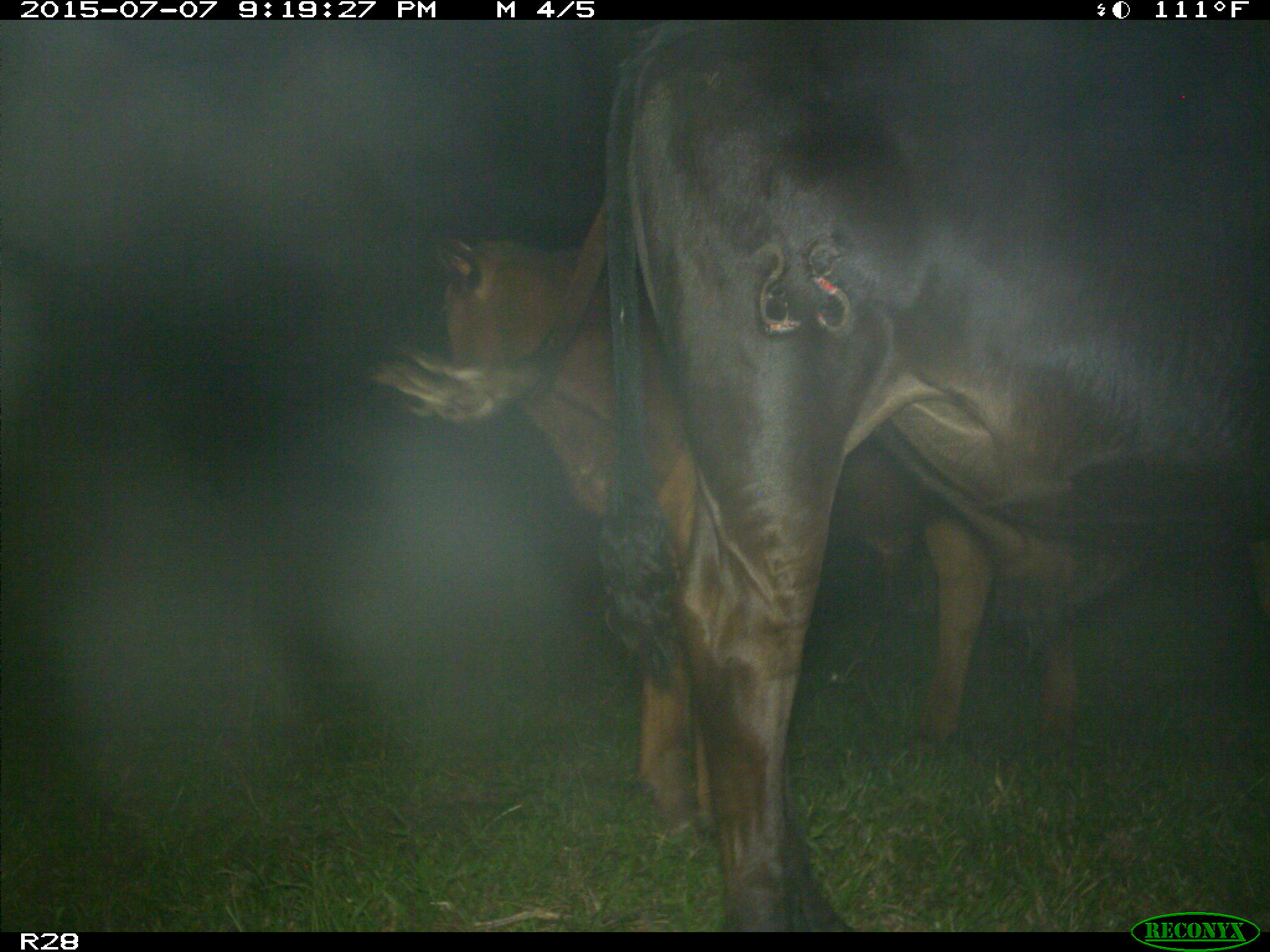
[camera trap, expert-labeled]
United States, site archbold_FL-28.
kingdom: Animalia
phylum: Chordata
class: Mammalia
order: Artiodactyla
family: Bovidae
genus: Bos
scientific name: Bos taurus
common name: domestic cow